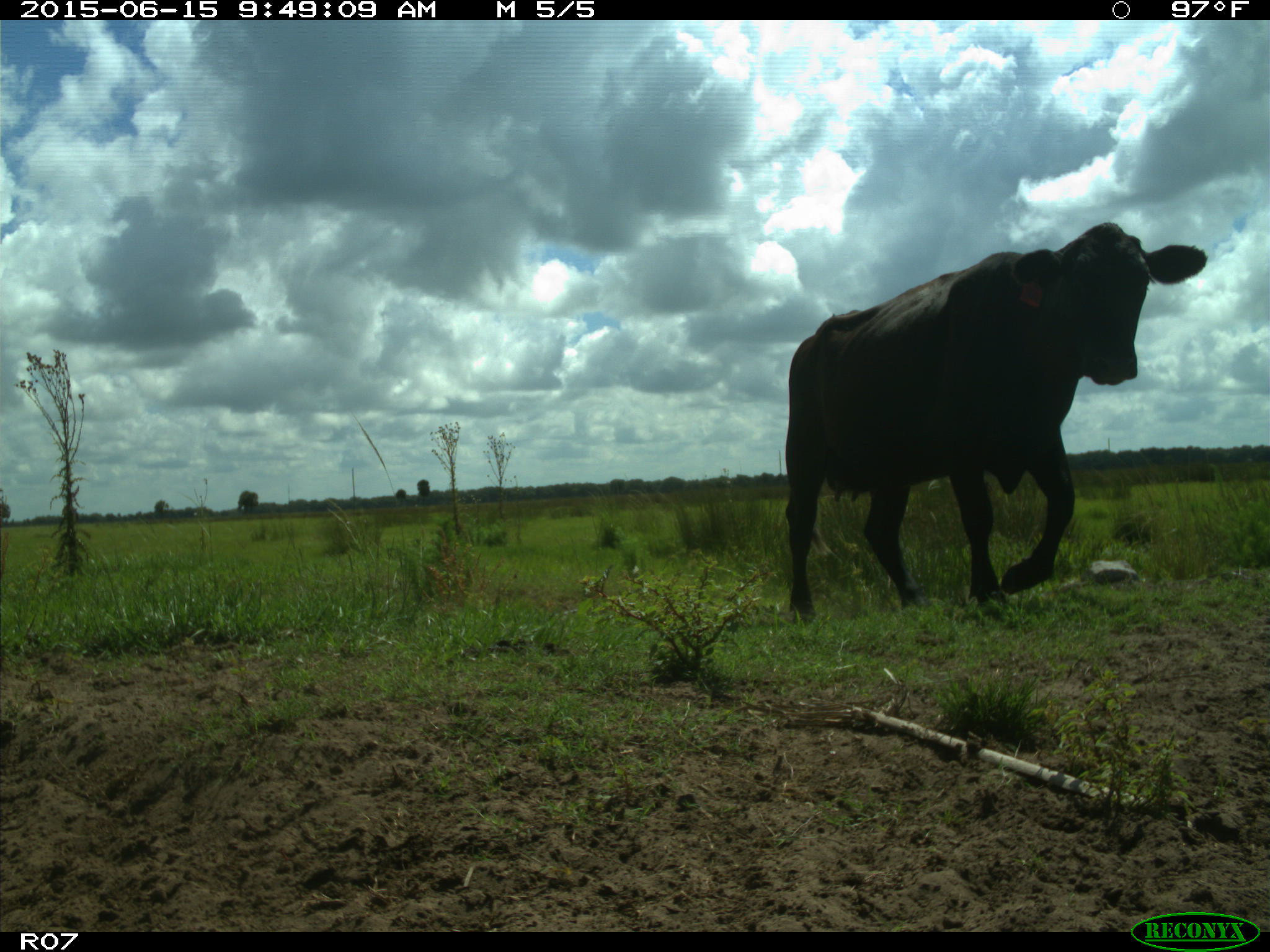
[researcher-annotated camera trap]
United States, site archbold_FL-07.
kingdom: Animalia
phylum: Chordata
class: Mammalia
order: Artiodactyla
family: Bovidae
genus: Bos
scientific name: Bos taurus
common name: domestic cow